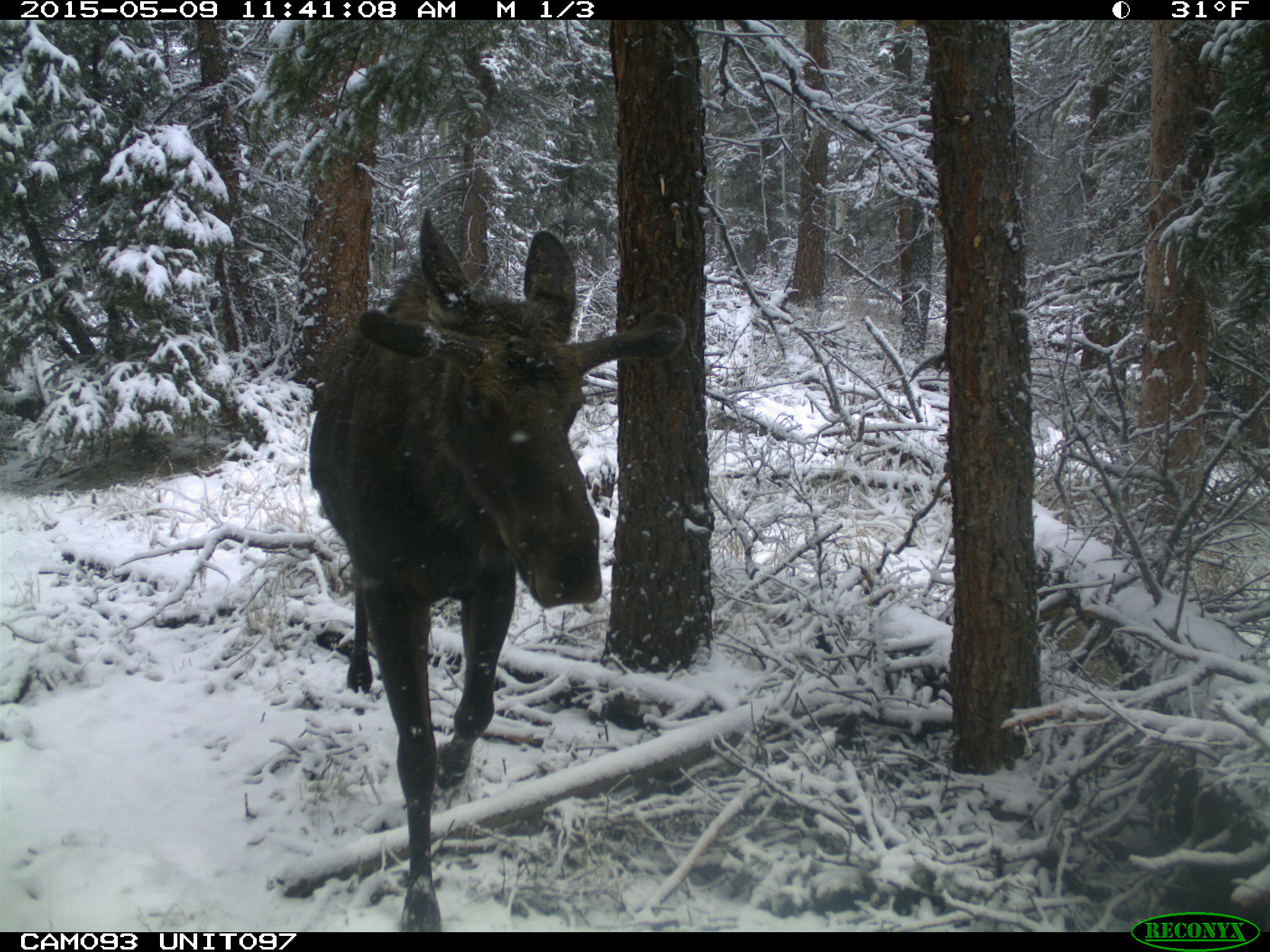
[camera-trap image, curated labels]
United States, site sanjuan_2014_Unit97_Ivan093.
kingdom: Animalia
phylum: Chordata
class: Mammalia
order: Artiodactyla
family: Cervidae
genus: Alces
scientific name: Alces alces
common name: moose